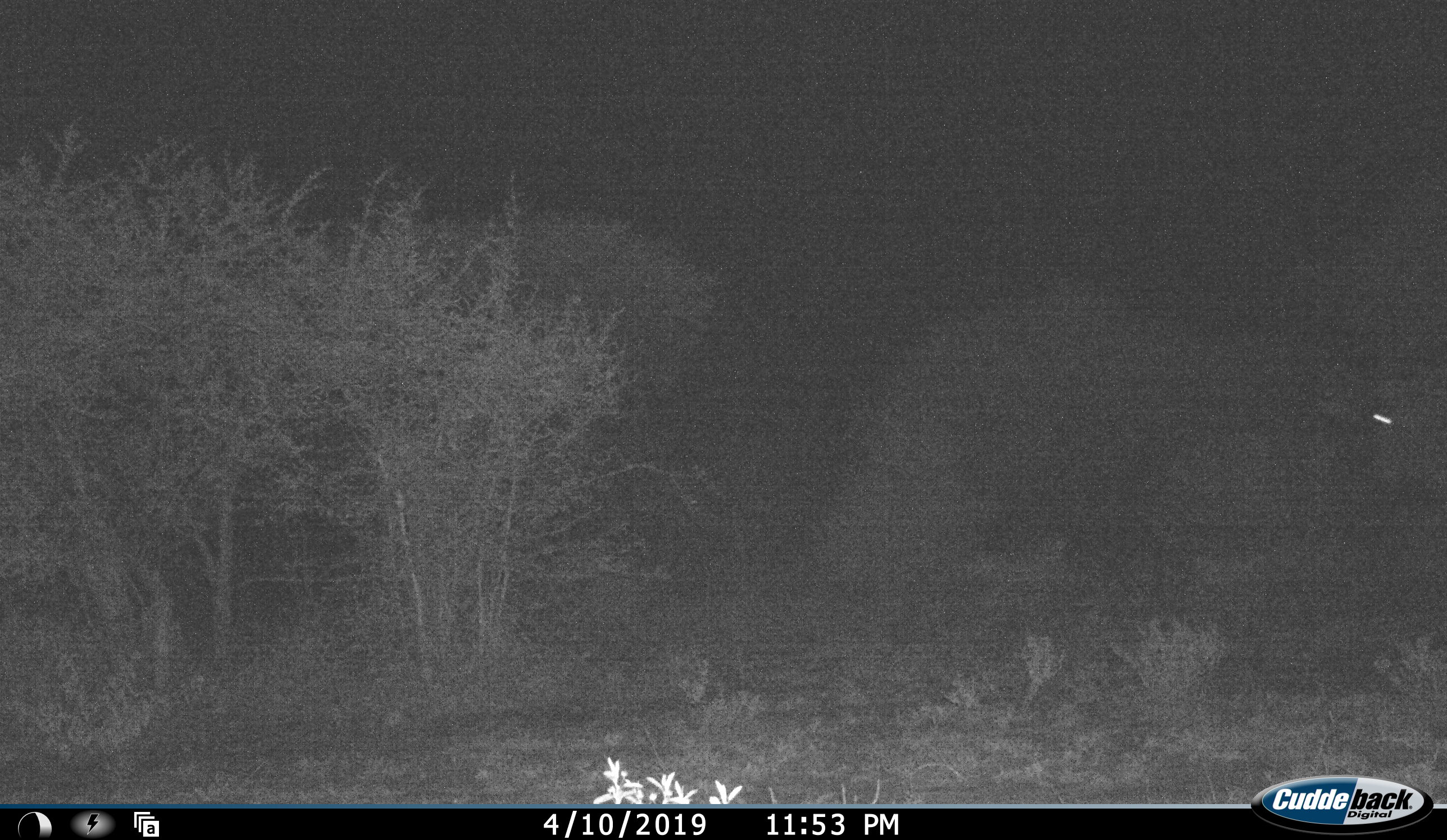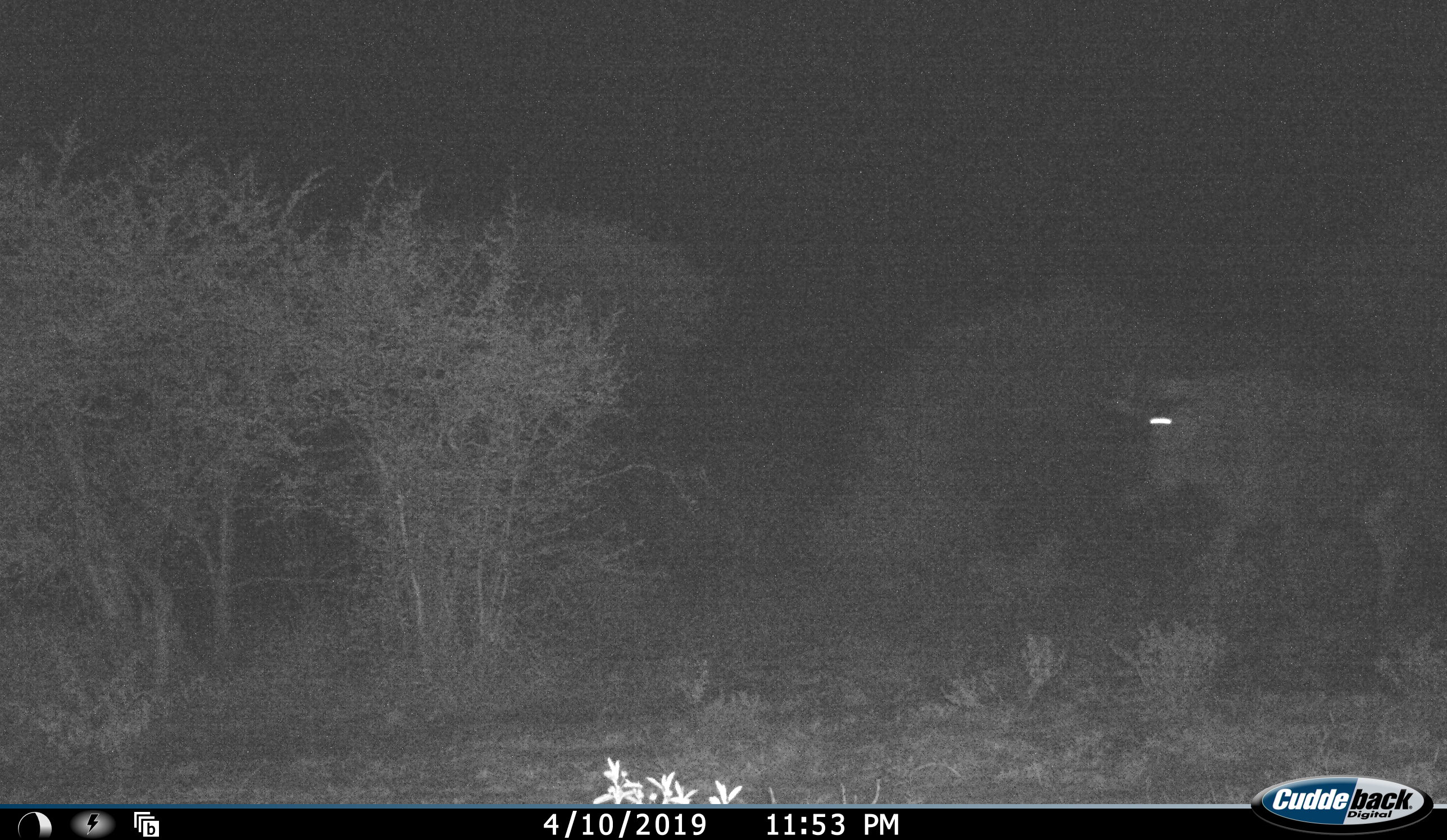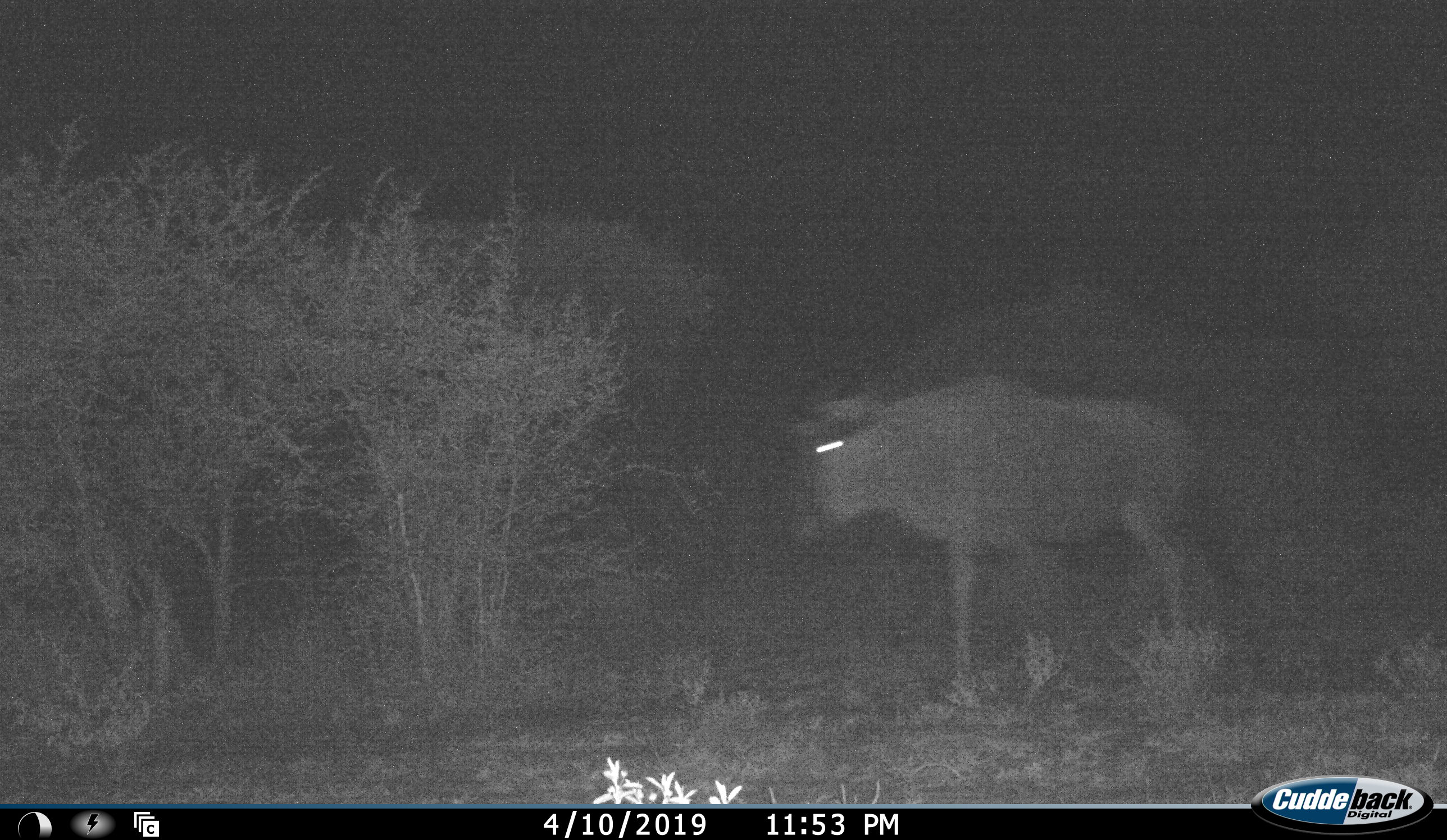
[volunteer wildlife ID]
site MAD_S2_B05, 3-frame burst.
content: unidentified animal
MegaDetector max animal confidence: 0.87